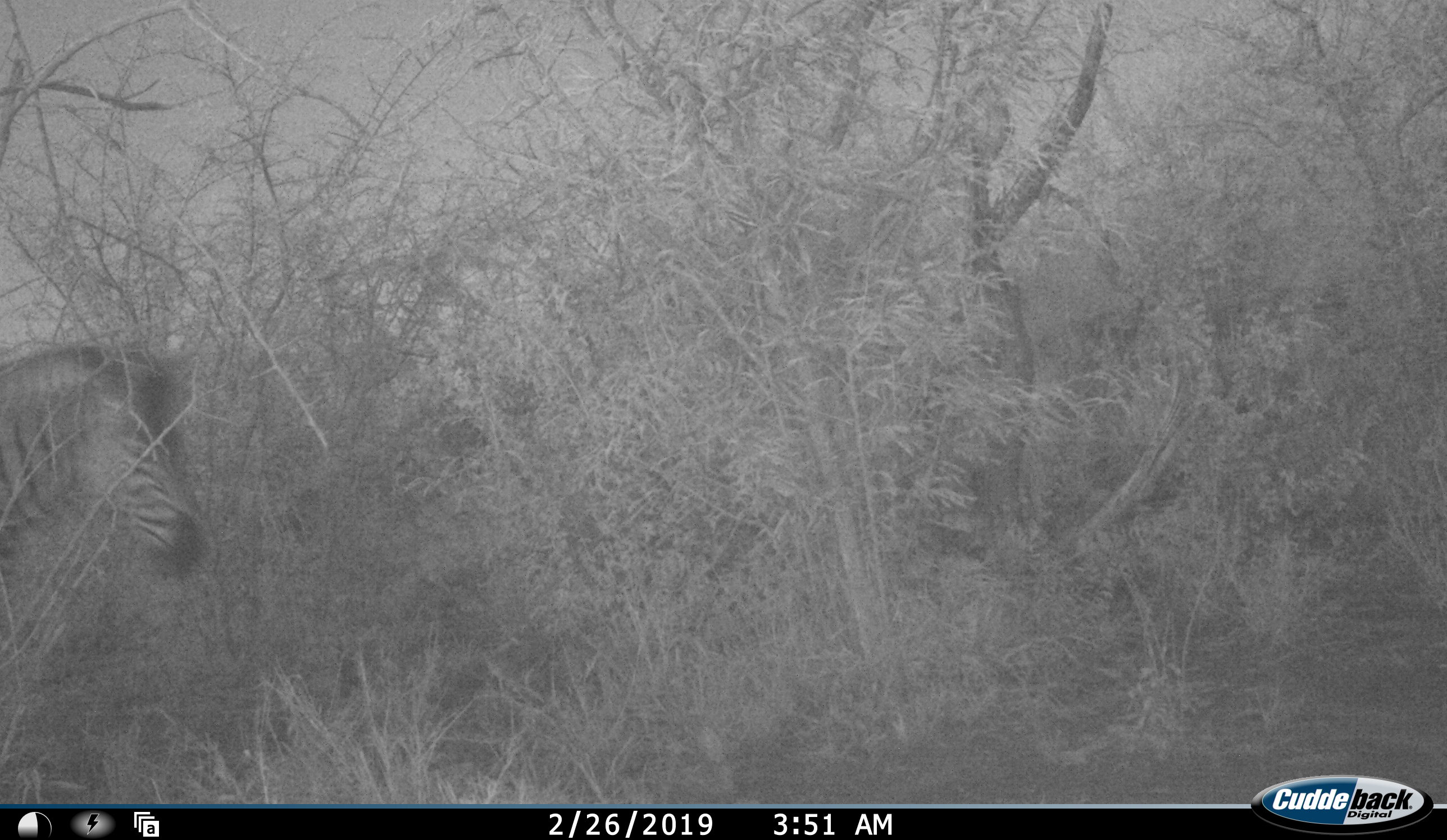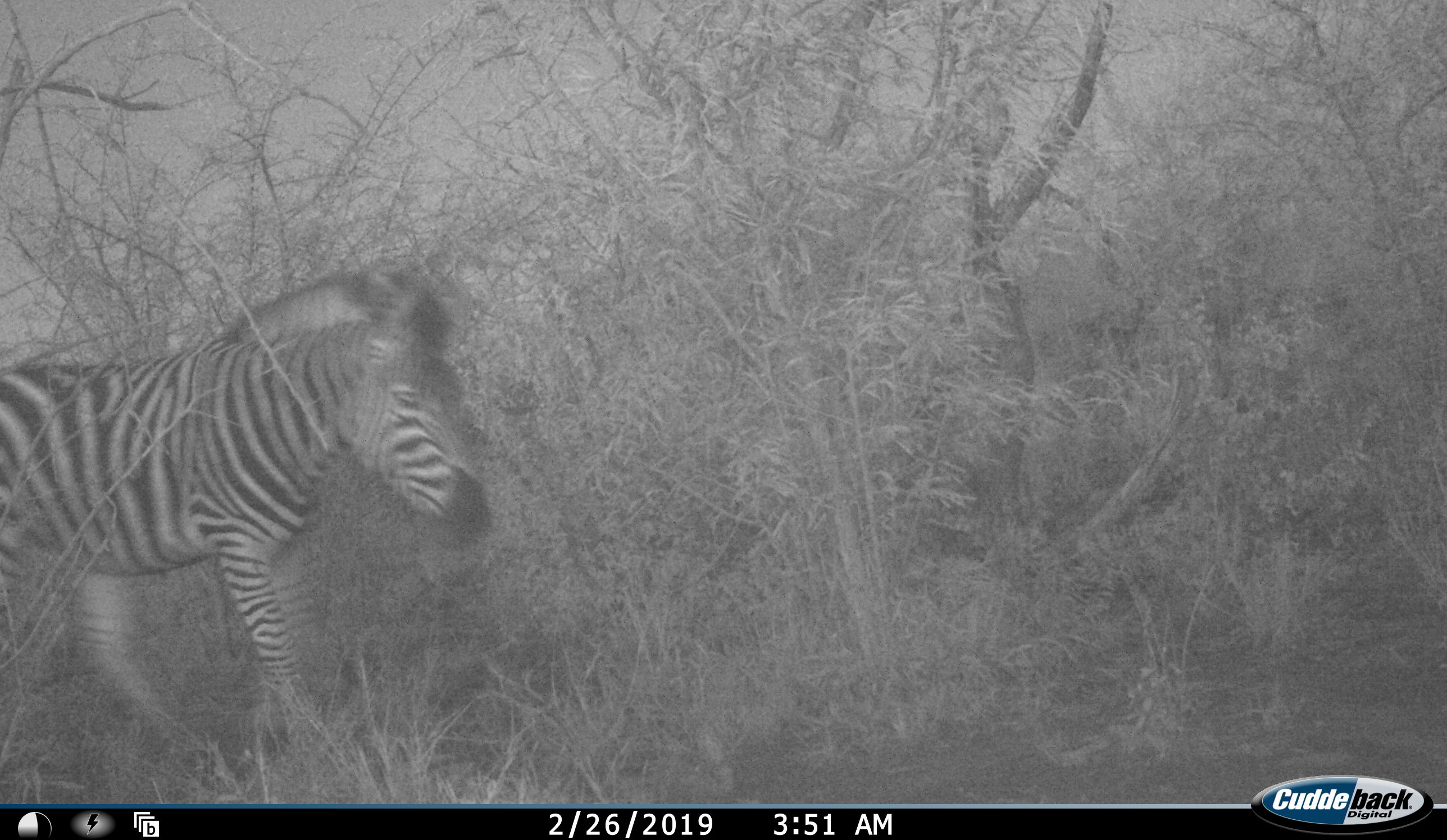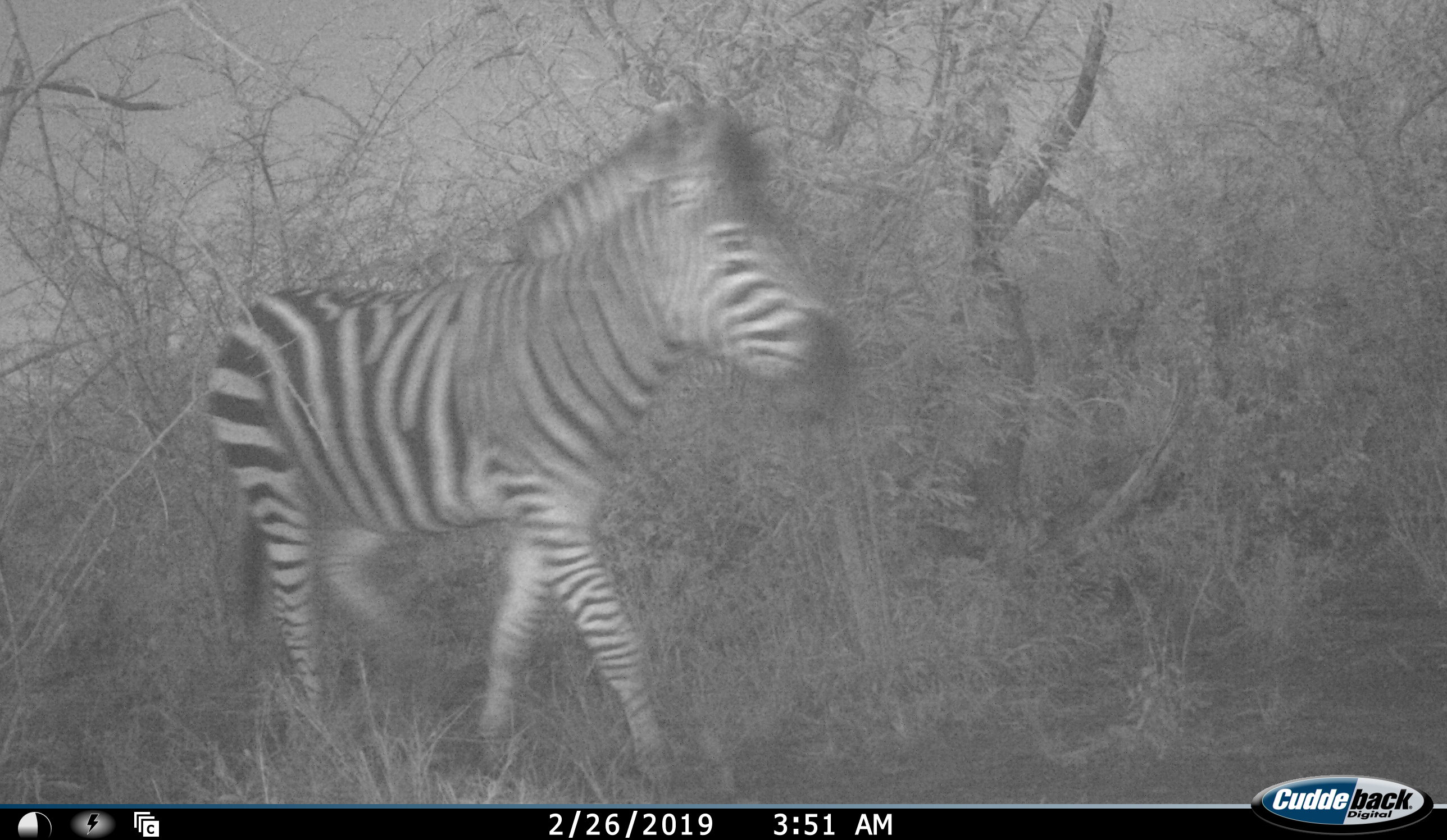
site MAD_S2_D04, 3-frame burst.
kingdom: Animalia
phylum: Chordata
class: Mammalia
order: Perissodactyla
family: Equidae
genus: Equus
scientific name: Equus quagga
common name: plains zebra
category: zebraplains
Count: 1.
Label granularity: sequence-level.